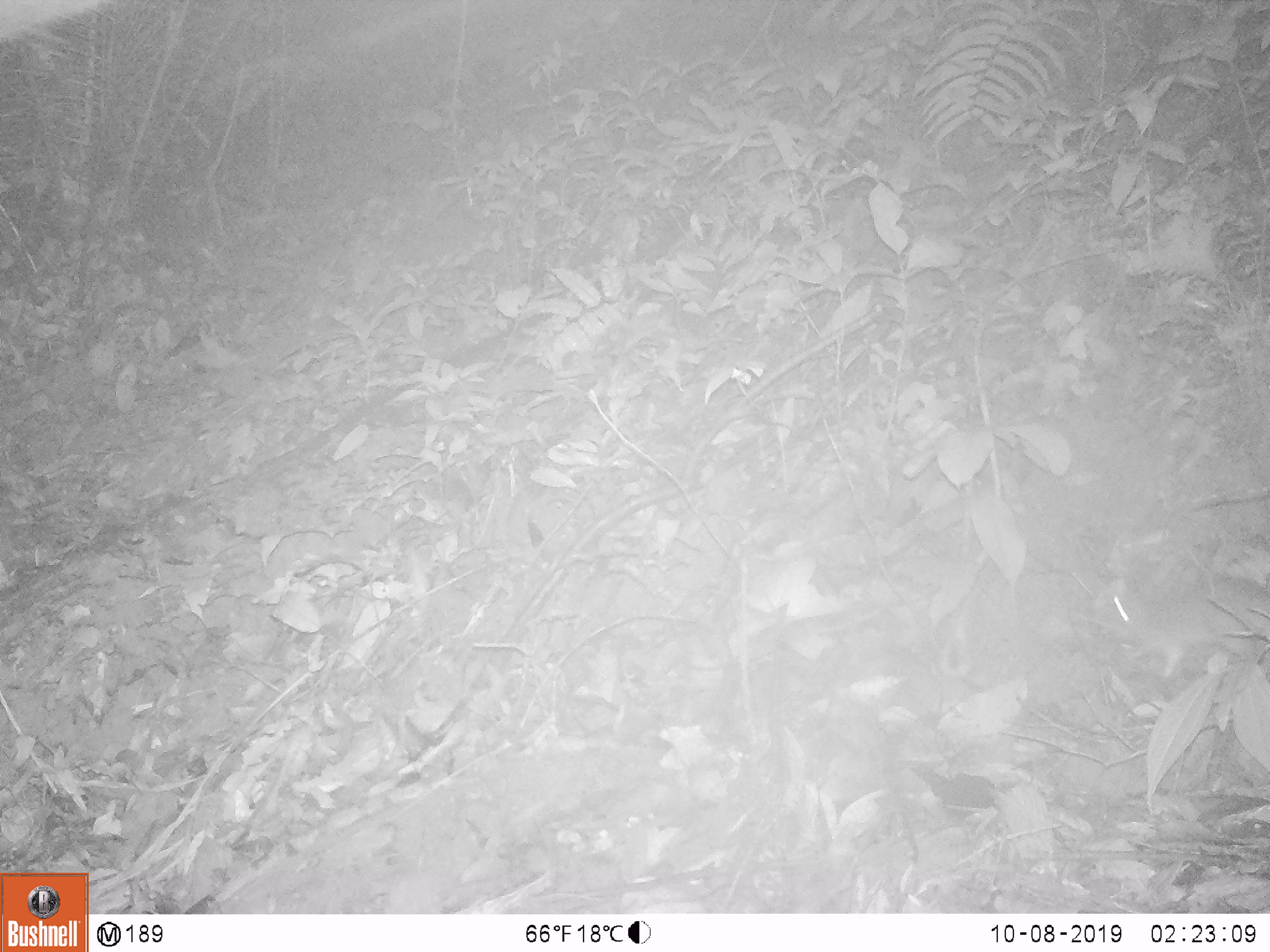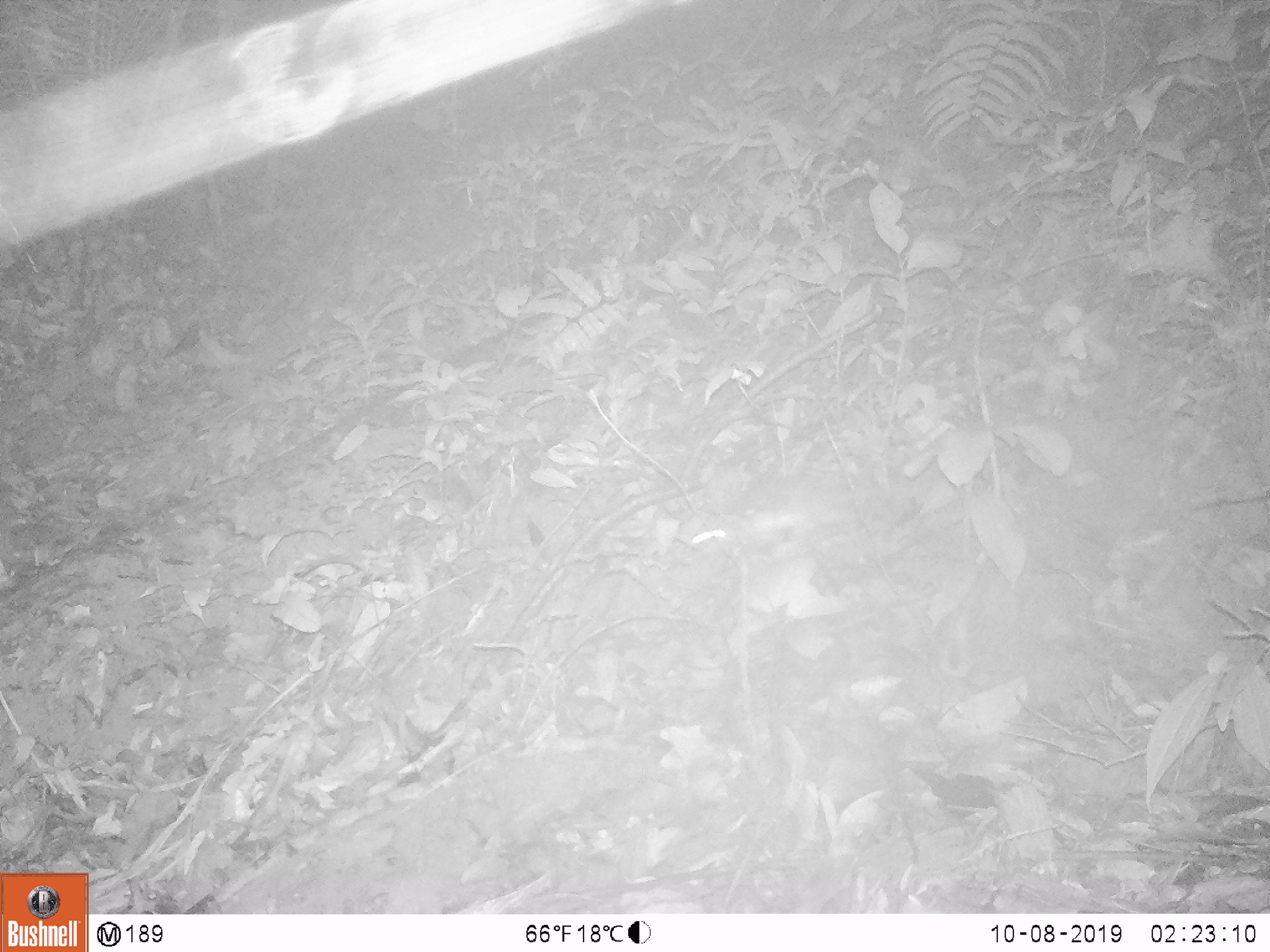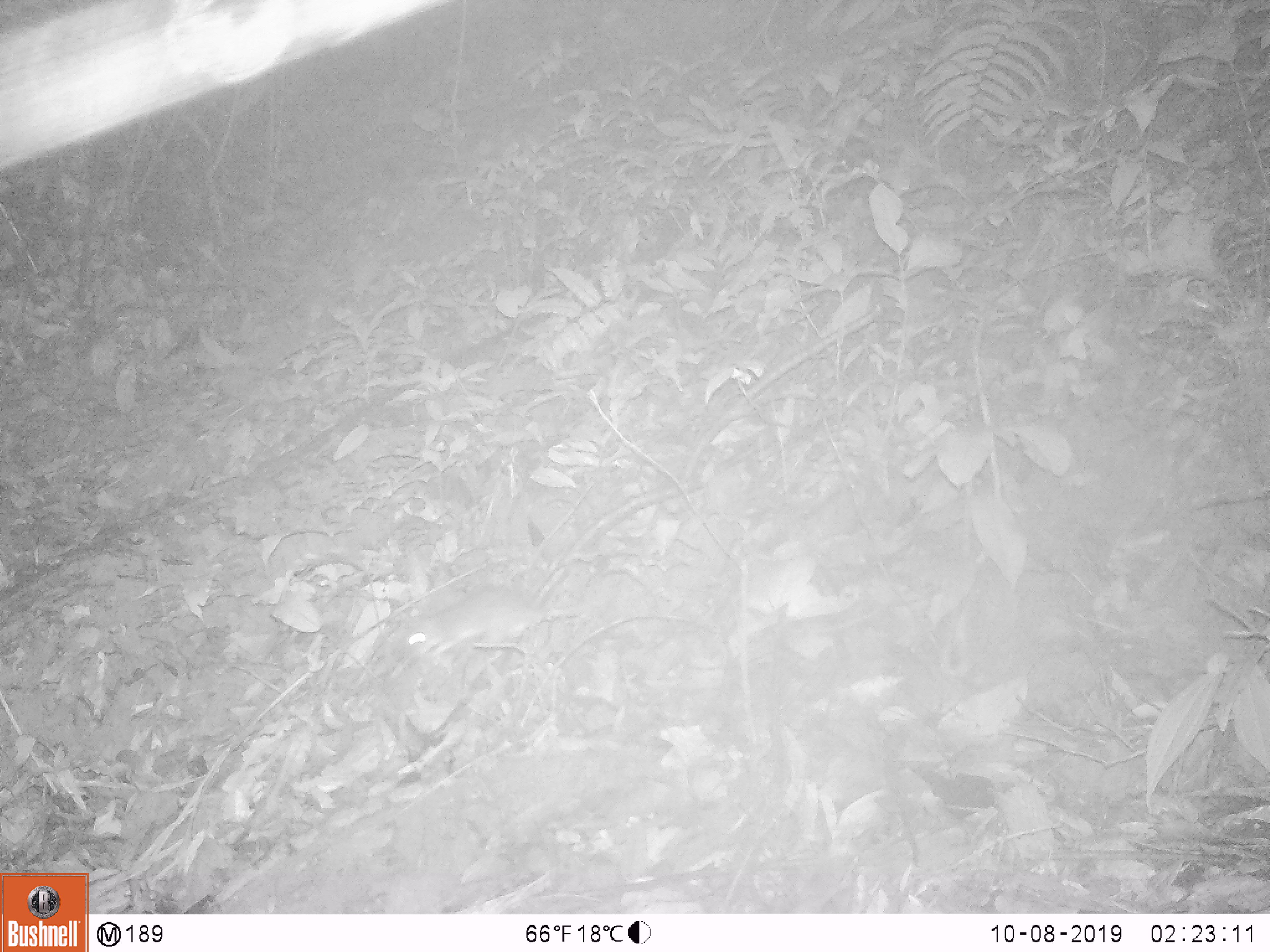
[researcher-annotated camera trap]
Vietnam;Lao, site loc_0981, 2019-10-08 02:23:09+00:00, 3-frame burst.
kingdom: Animalia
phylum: Chordata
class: Mammalia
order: Rodentia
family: Muridae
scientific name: Muridae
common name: old-world mice and rats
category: unidentified murid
Unidentified murid (old-world mice and rats) (Muridae). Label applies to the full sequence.